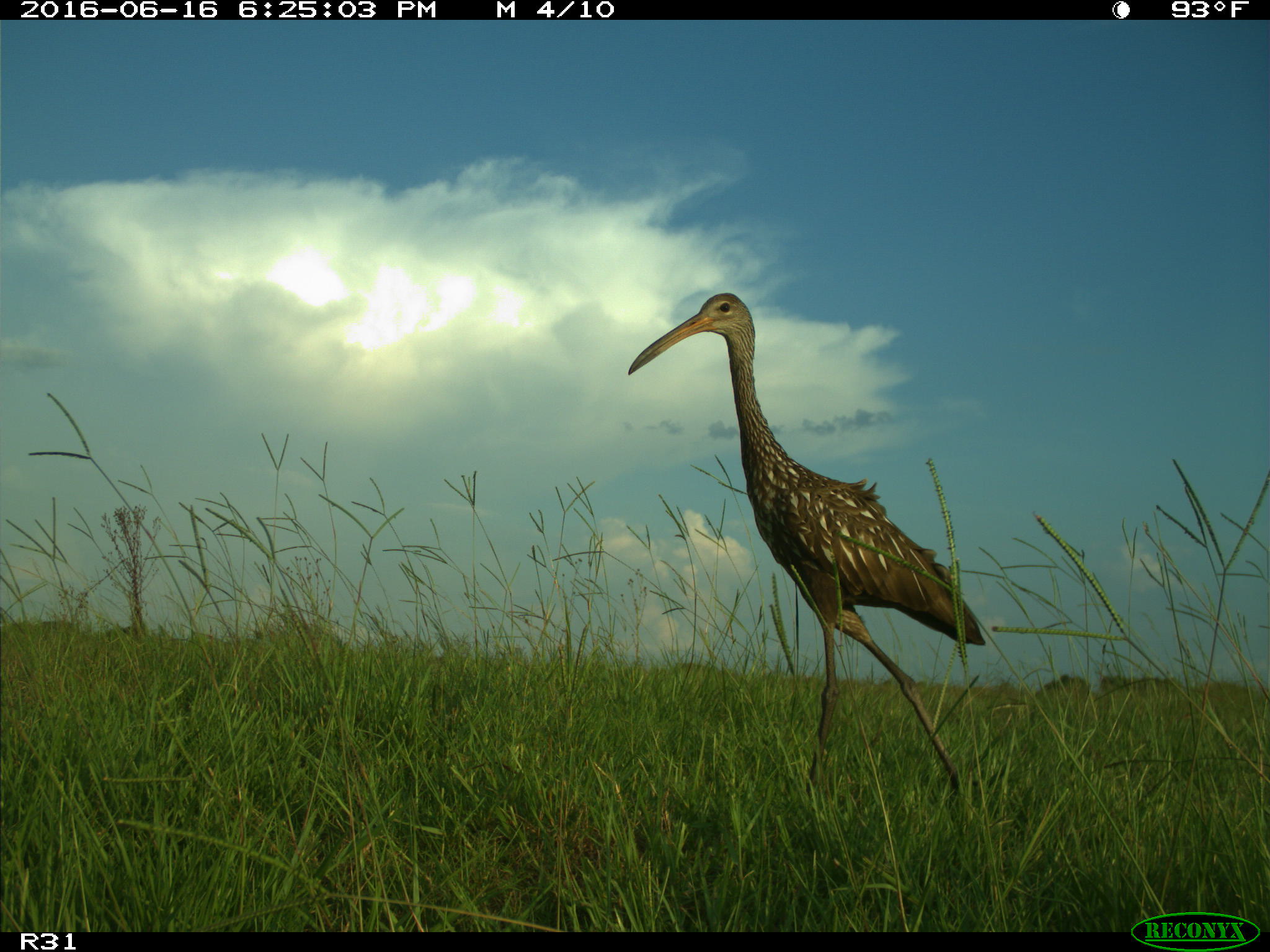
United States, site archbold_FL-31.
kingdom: Animalia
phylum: Chordata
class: Aves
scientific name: Aves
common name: birds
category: unidentified bird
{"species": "unidentified bird (birds) (Aves)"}